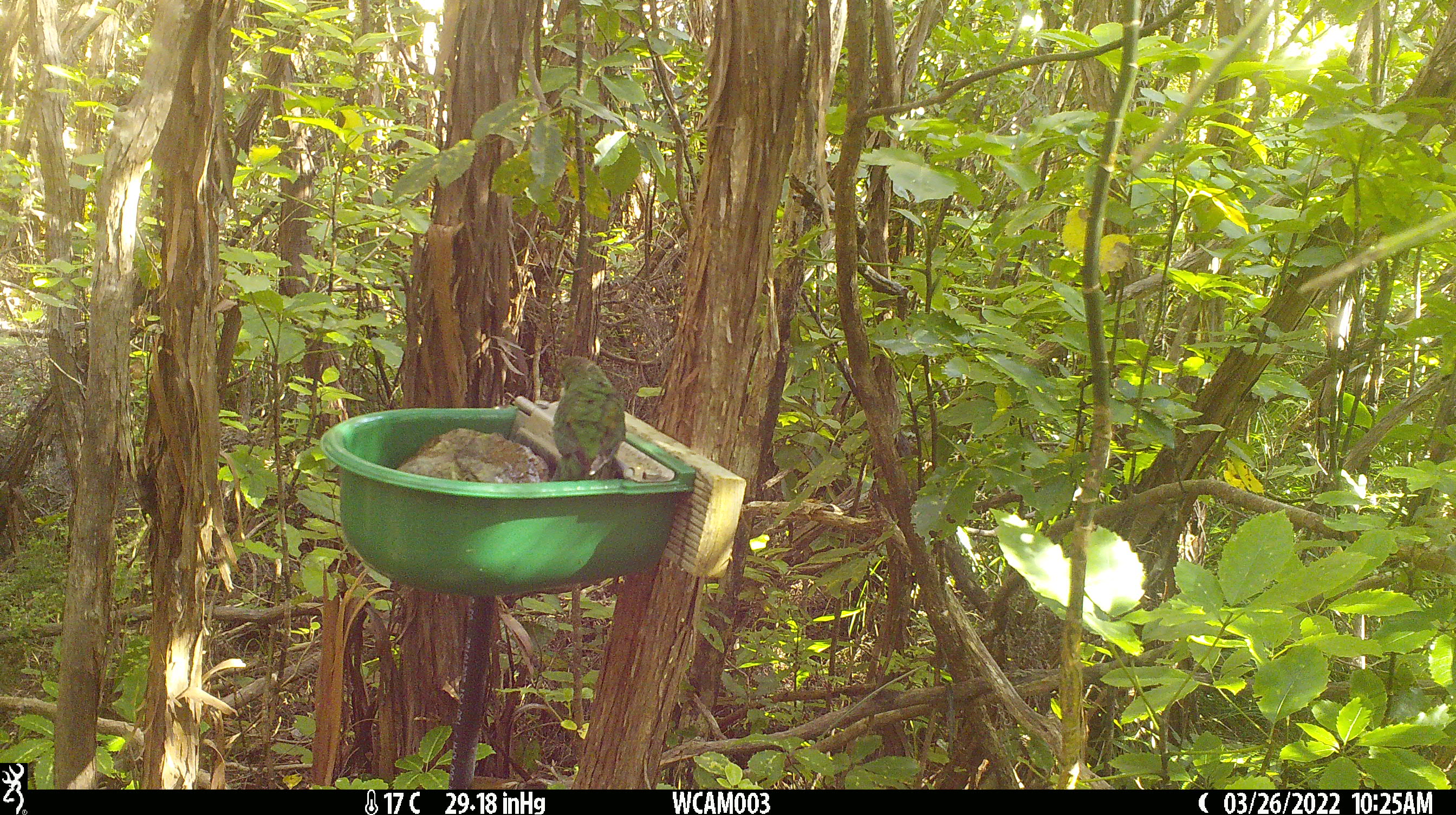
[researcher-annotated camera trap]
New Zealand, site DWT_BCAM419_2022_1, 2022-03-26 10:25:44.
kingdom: Animalia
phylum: Chordata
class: Aves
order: Psittaciformes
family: Psittaculidae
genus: Cyanoramphus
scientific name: Cyanoramphus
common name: parakeet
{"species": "parakeet (Cyanoramphus)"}